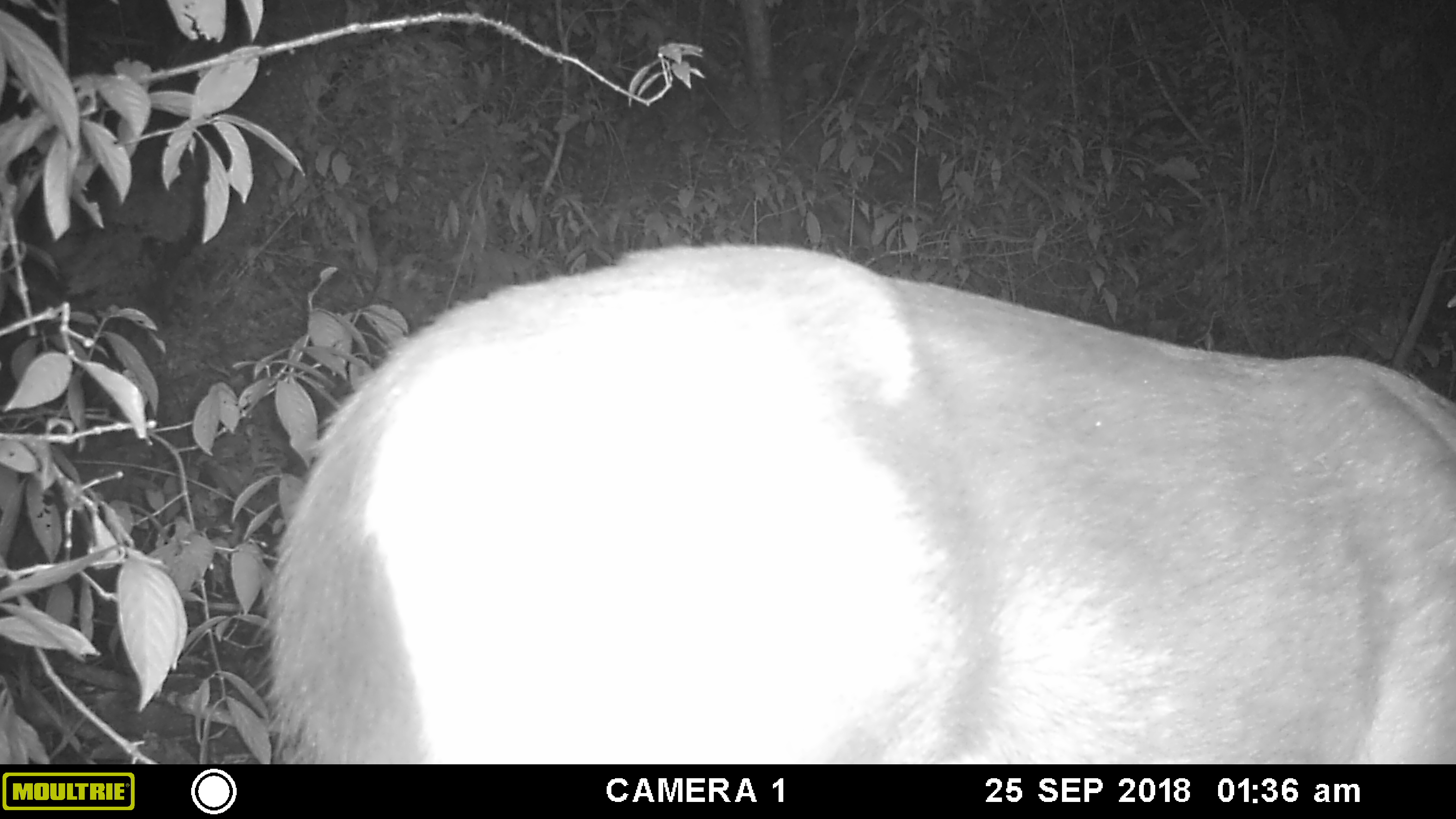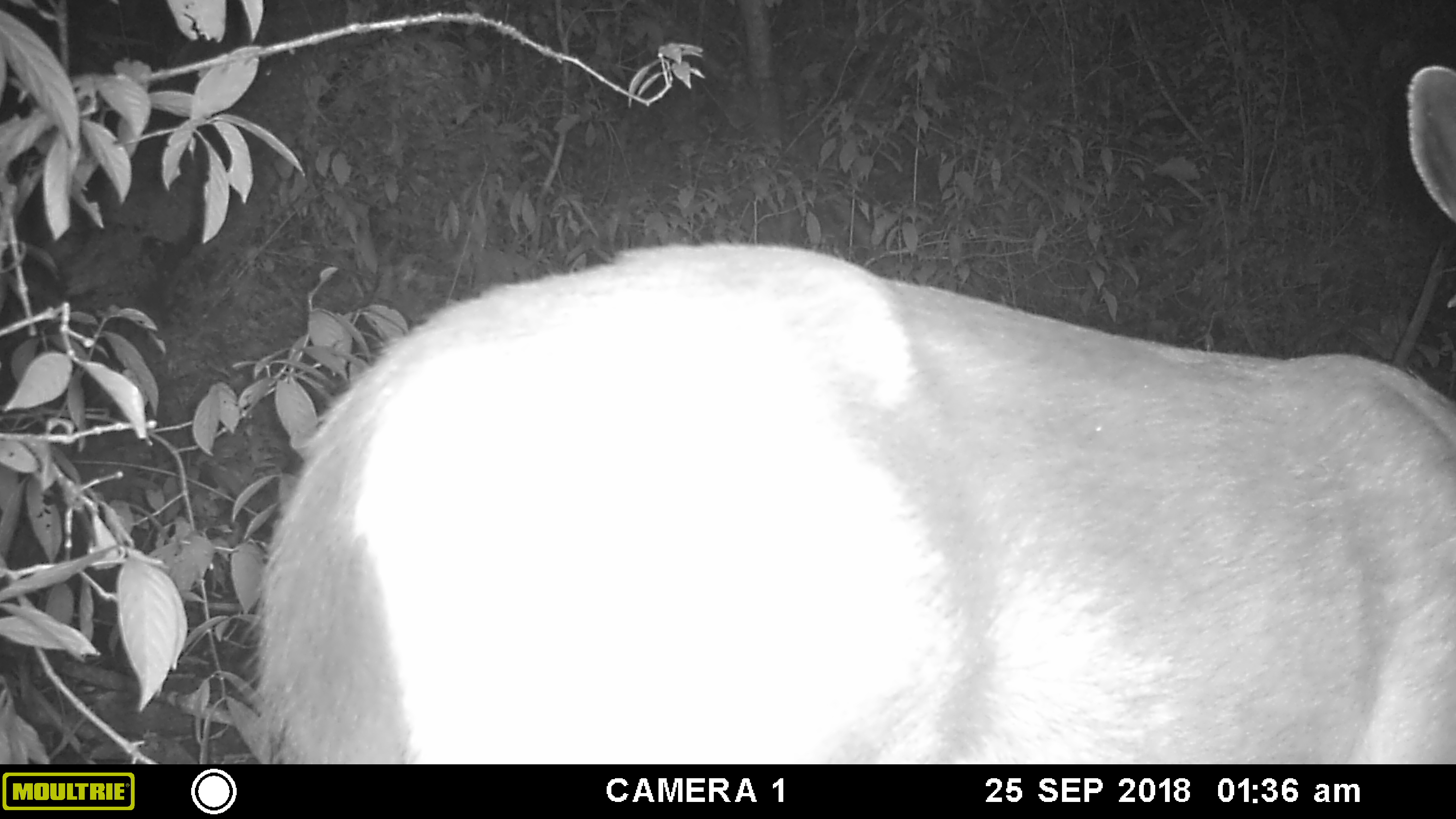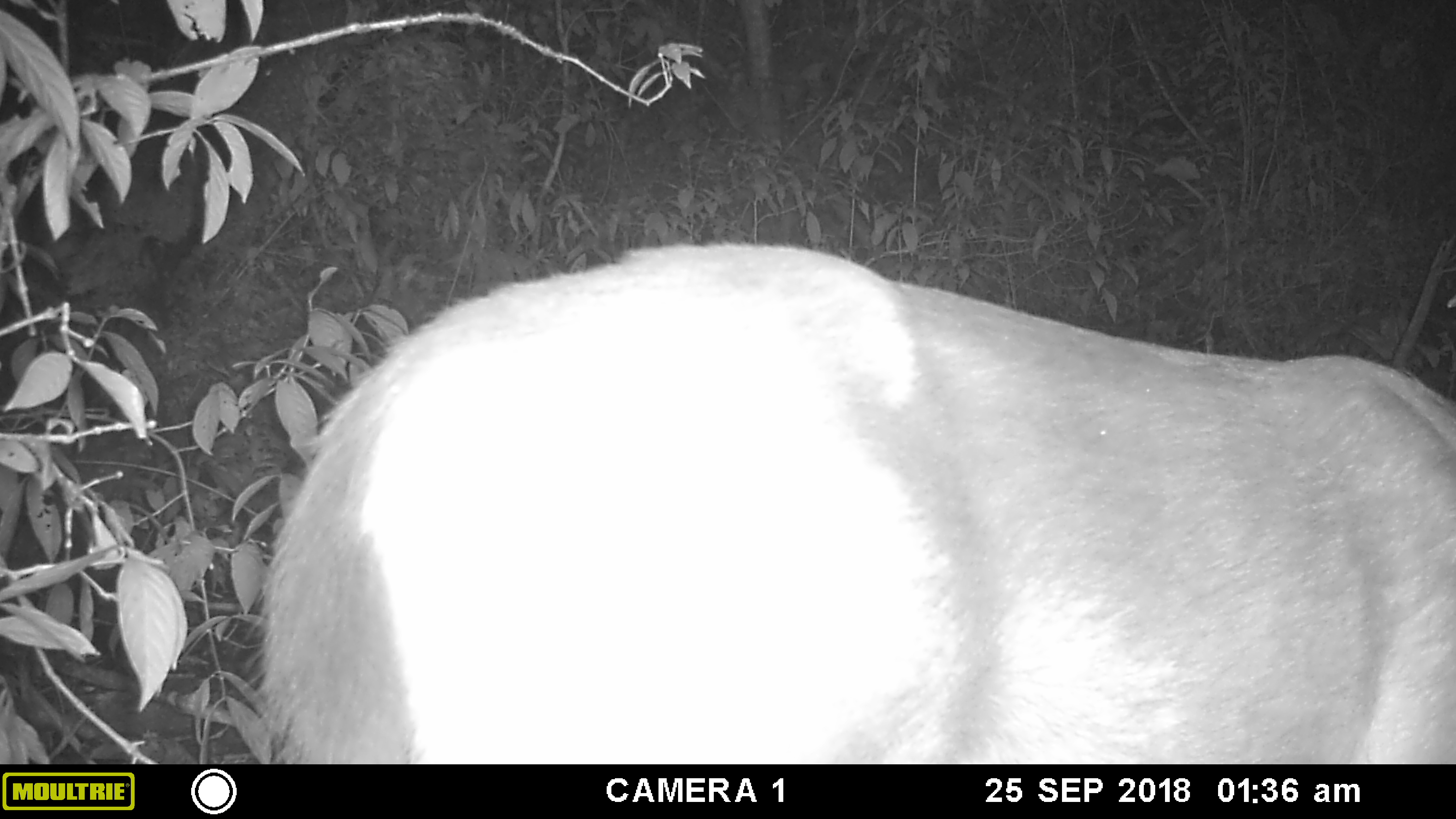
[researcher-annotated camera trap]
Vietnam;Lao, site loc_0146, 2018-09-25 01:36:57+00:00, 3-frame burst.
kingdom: Animalia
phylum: Chordata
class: Mammalia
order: Artiodactyla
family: Cervidae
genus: Rusa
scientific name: Rusa unicolor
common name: sambar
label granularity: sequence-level